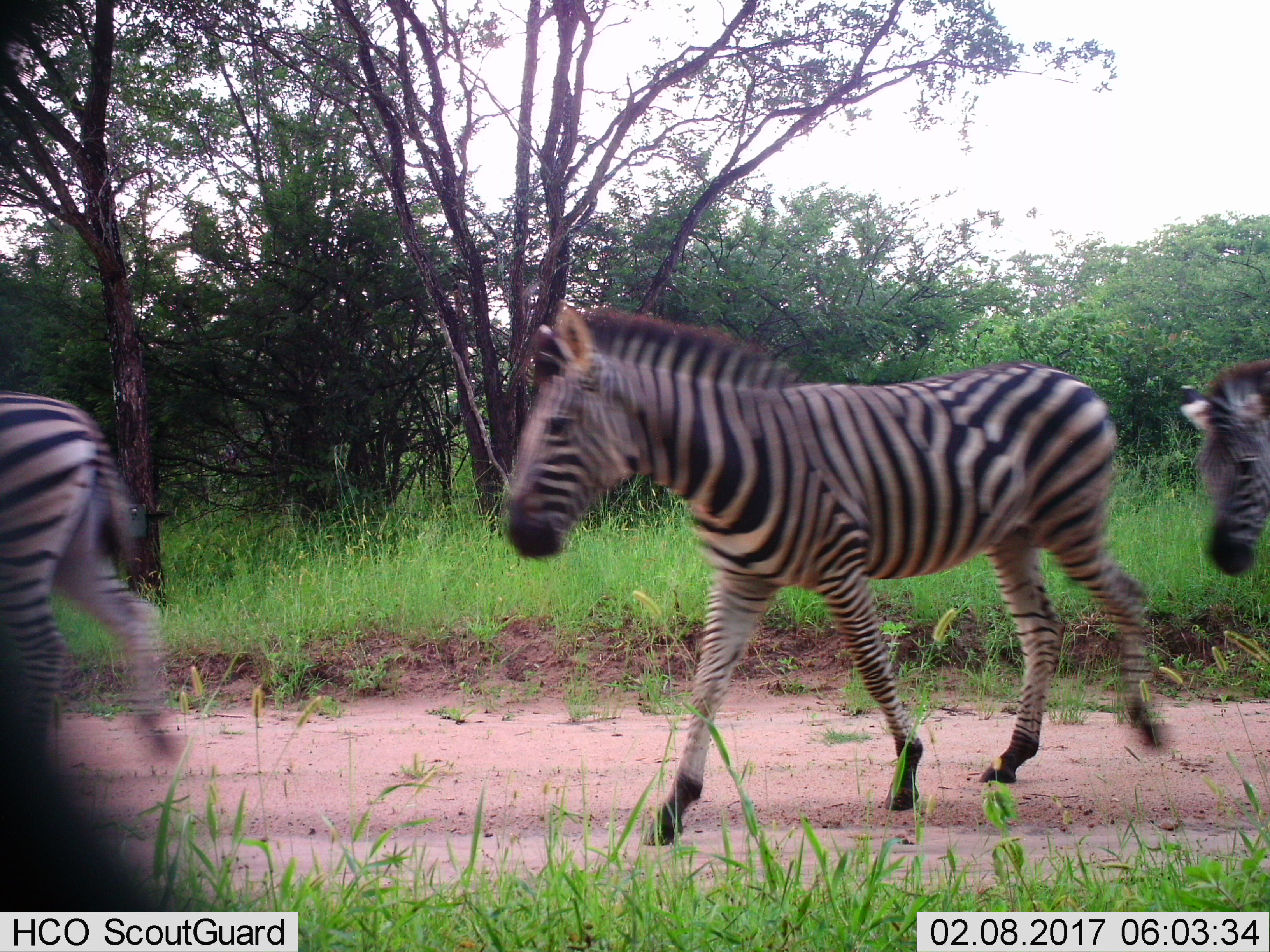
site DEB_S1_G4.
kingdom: Animalia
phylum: Chordata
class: Mammalia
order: Perissodactyla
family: Equidae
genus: Equus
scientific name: Equus quagga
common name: plains zebra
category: zebraplains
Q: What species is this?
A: Zebraplains (plains zebra) (Equus quagga).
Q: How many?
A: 3.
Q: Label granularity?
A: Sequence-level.